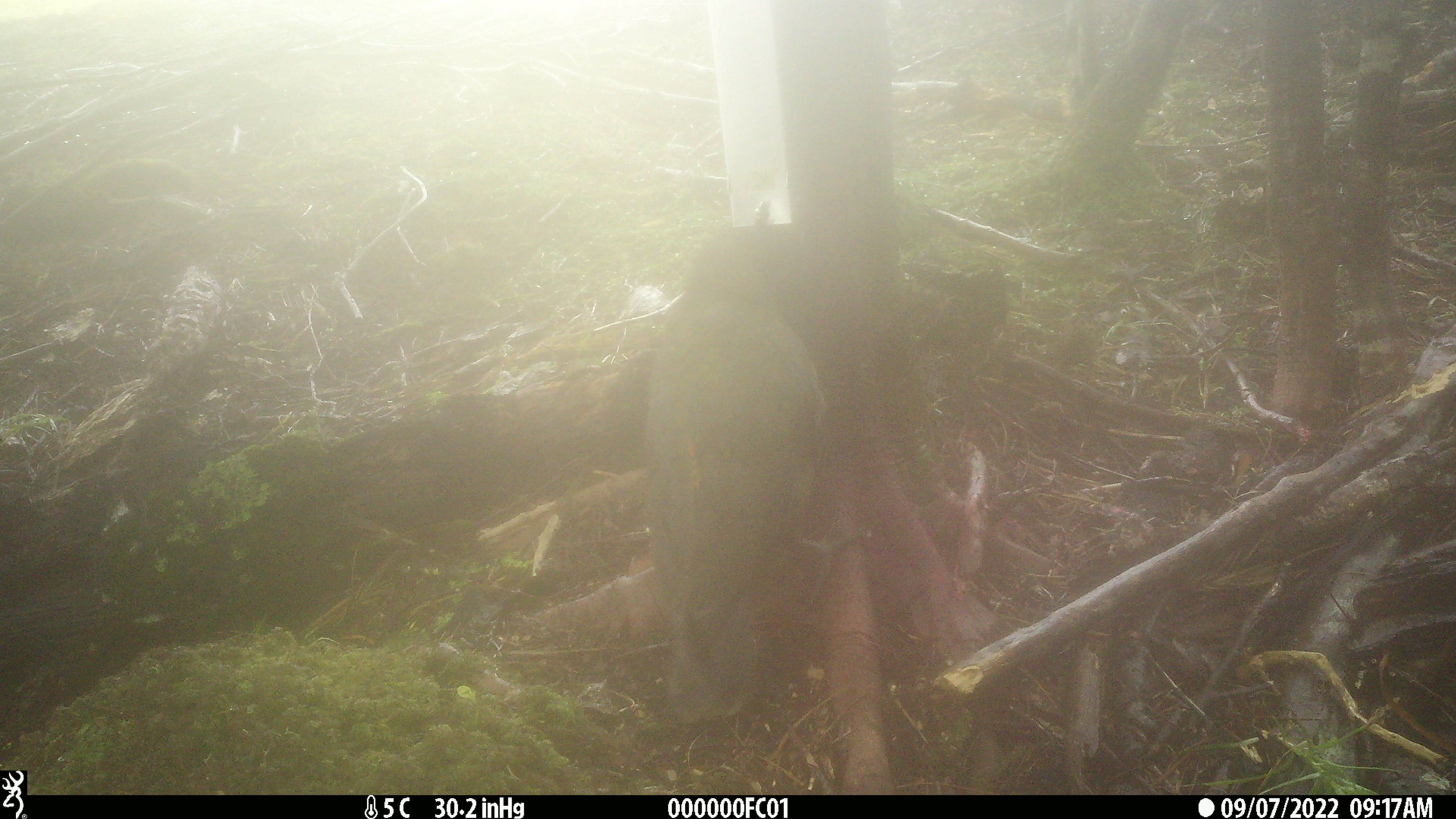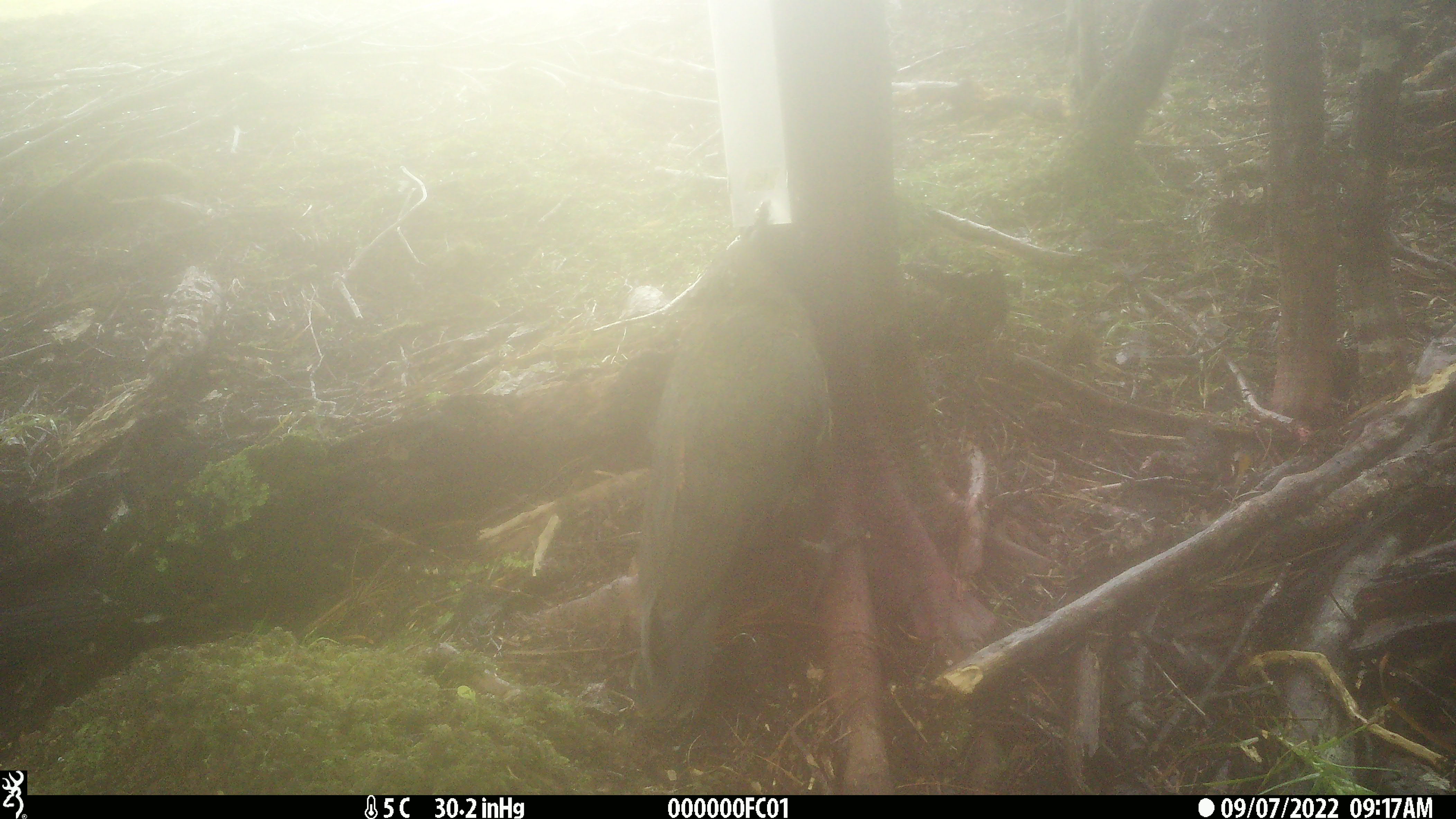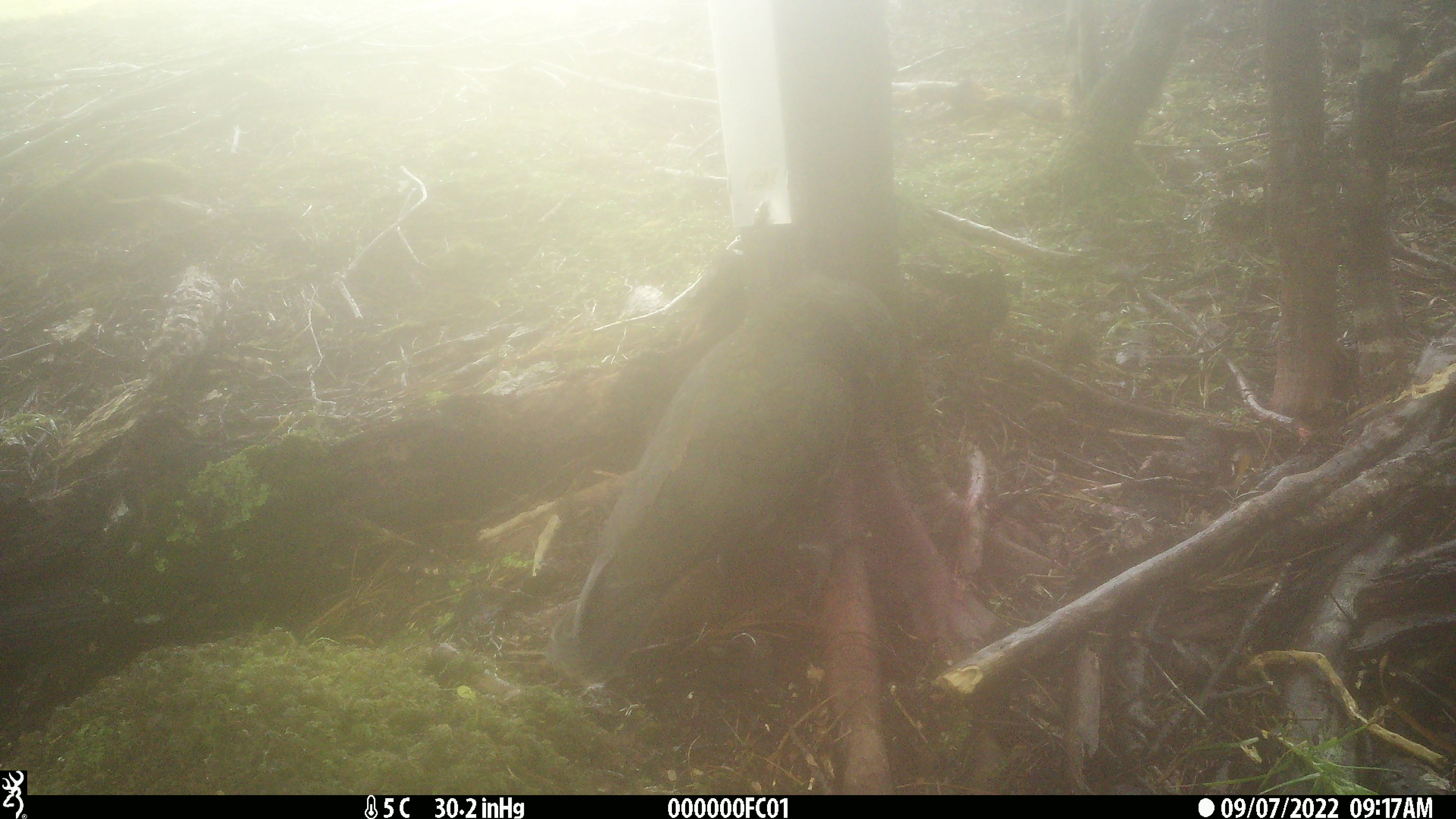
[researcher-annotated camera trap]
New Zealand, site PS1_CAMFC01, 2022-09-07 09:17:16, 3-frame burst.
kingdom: Animalia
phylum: Chordata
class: Aves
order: Psittaciformes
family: Strigopidae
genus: Nestor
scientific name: Nestor notabilis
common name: kea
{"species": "kea (Nestor notabilis)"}